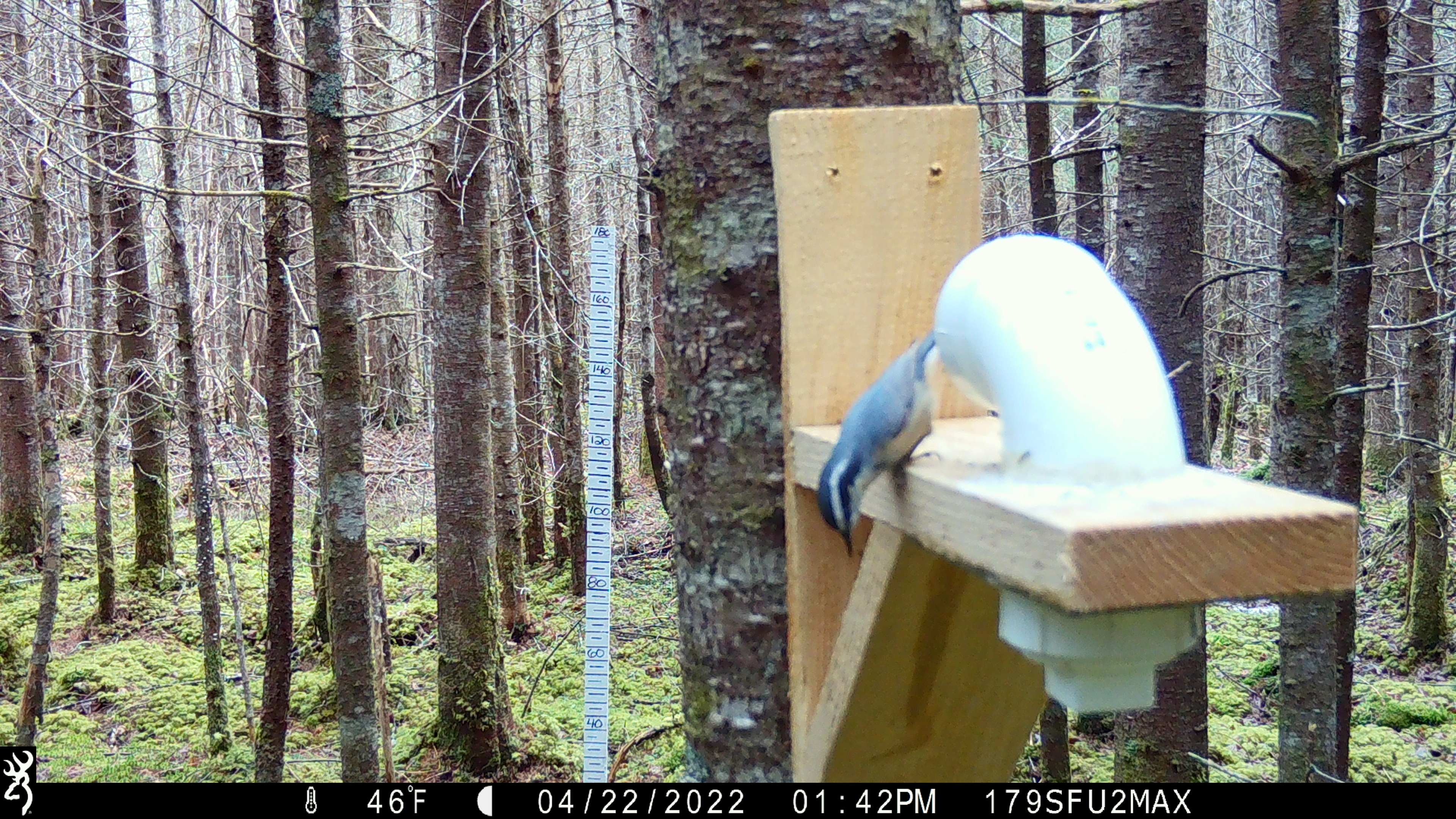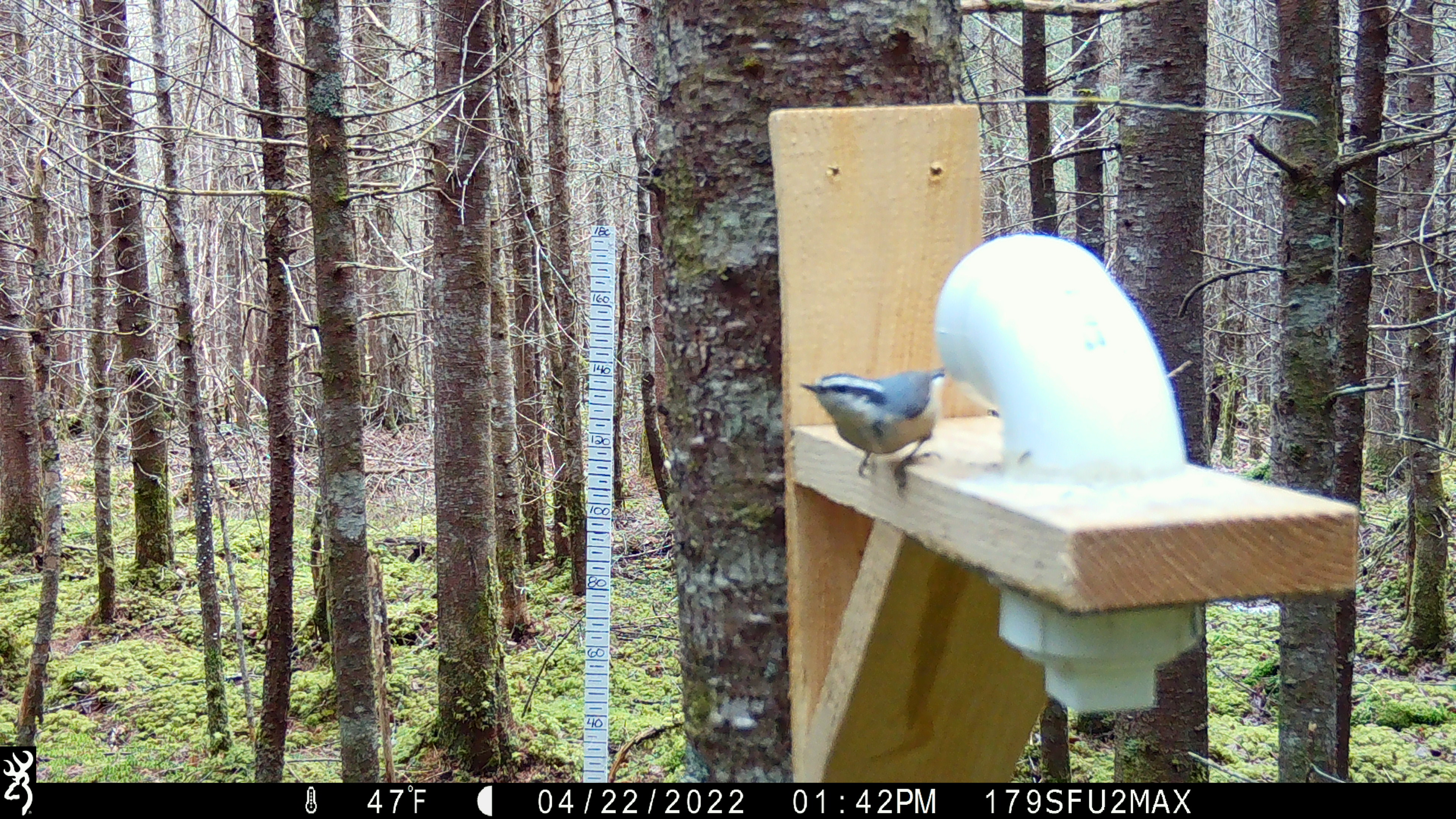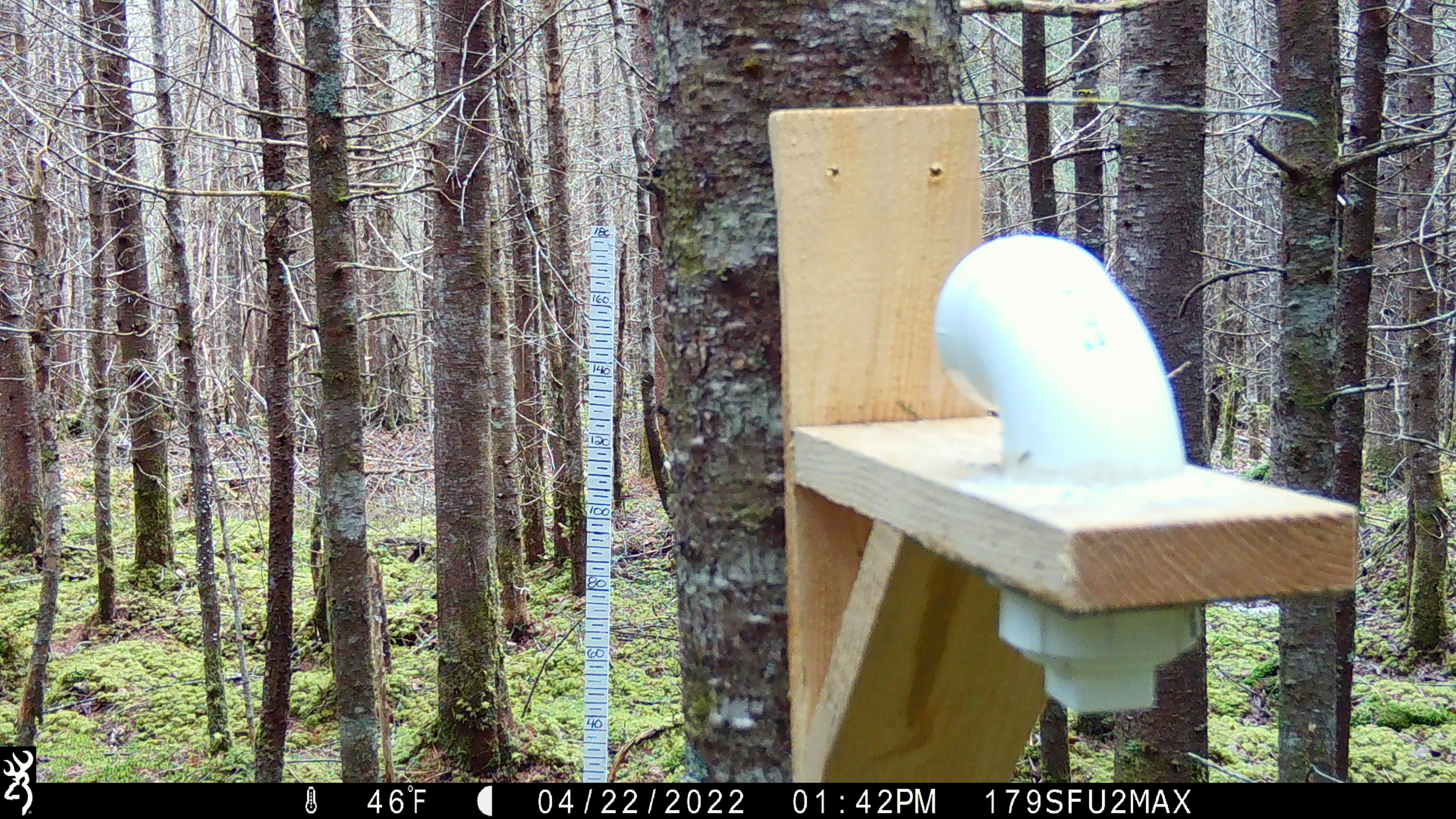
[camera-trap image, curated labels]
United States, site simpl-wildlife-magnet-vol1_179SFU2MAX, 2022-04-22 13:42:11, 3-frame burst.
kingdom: Animalia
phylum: Chordata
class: Aves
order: Passeriformes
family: Sittidae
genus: Sitta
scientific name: Sitta canadensis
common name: red-breasted nuthatch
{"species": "red-breasted nuthatch (Sitta canadensis)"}